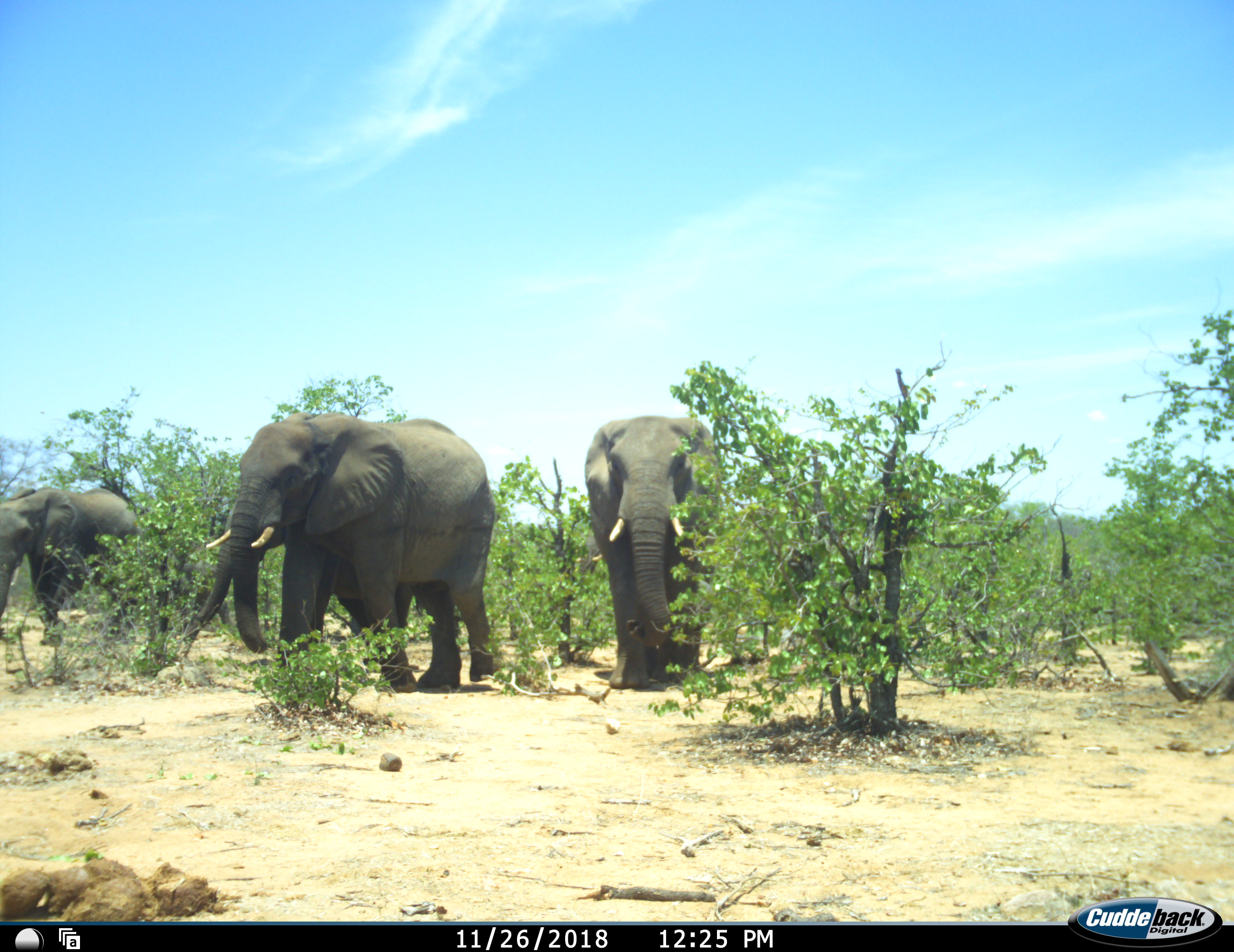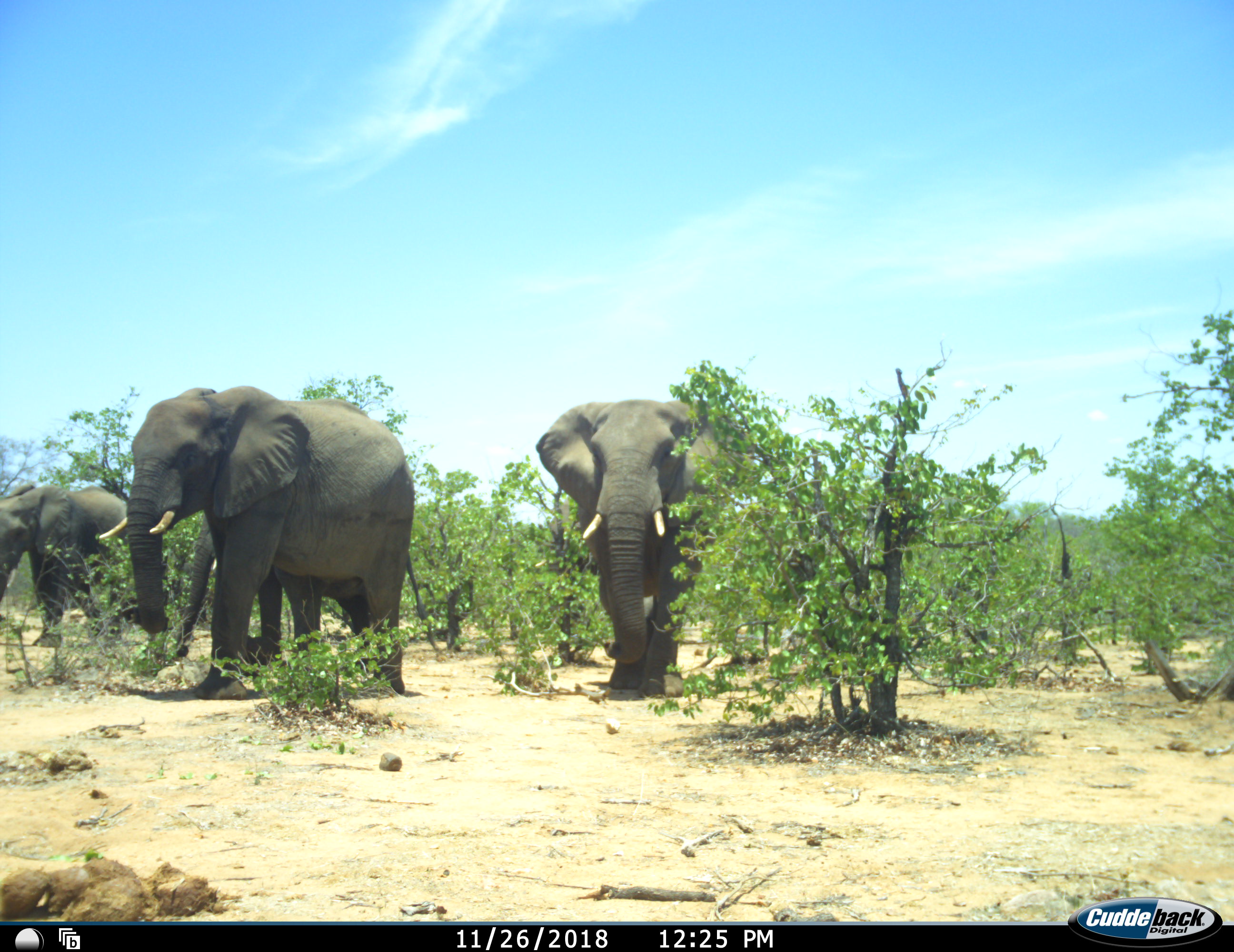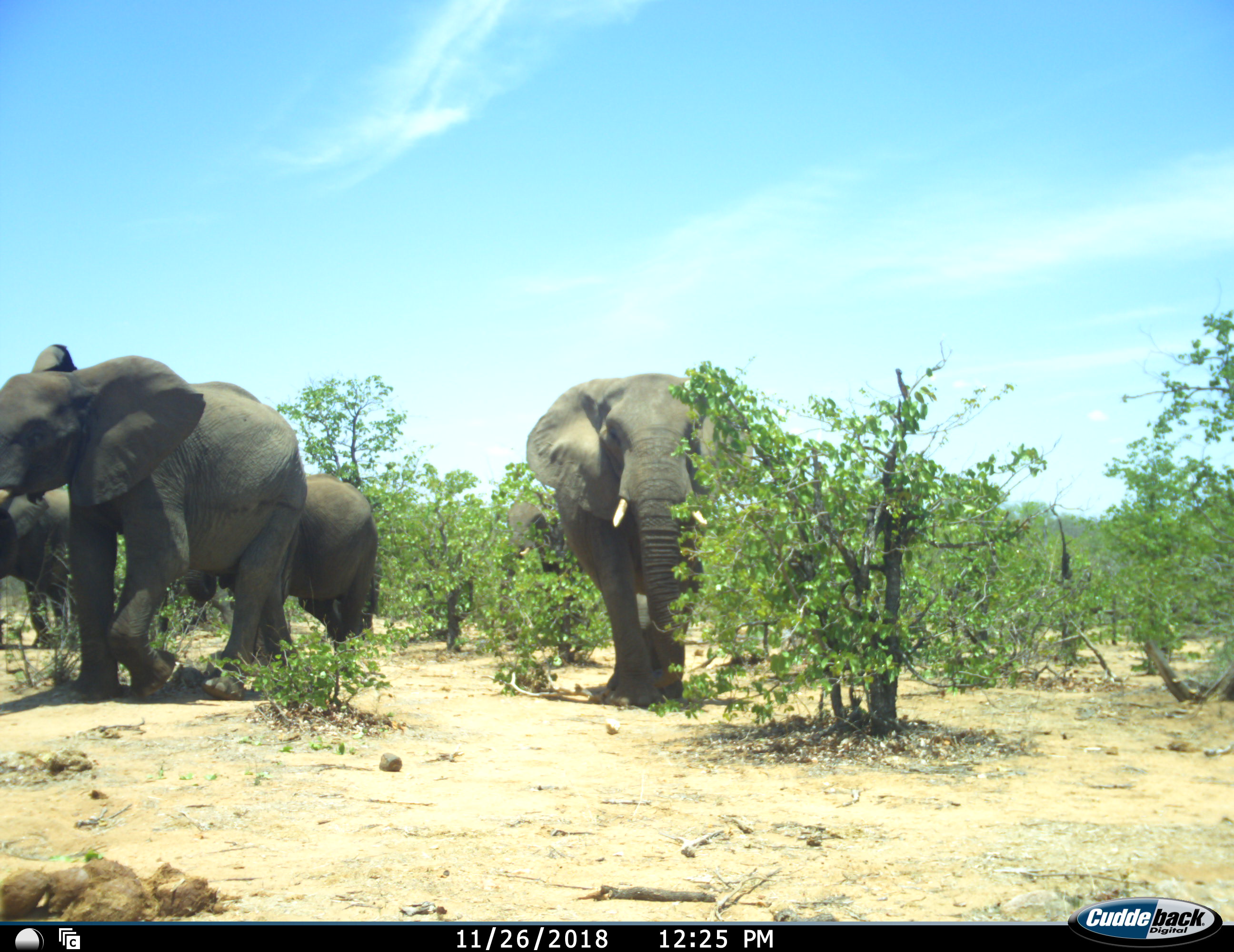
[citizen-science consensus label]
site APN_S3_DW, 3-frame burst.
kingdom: Animalia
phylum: Chordata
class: Mammalia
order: Proboscidea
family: Elephantidae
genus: Loxodonta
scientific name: Loxodonta africana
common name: african bush elephant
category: elephant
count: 4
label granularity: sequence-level